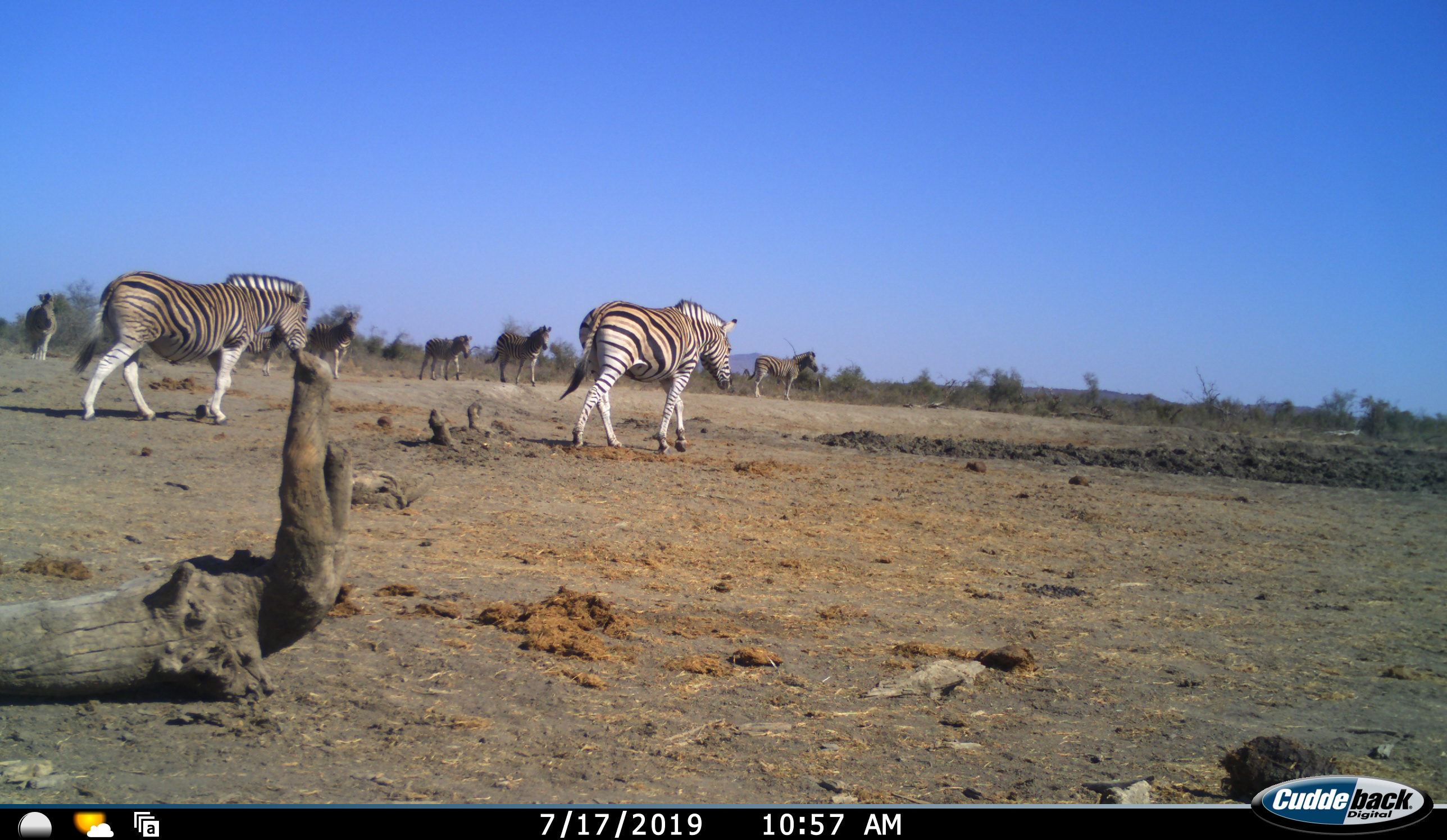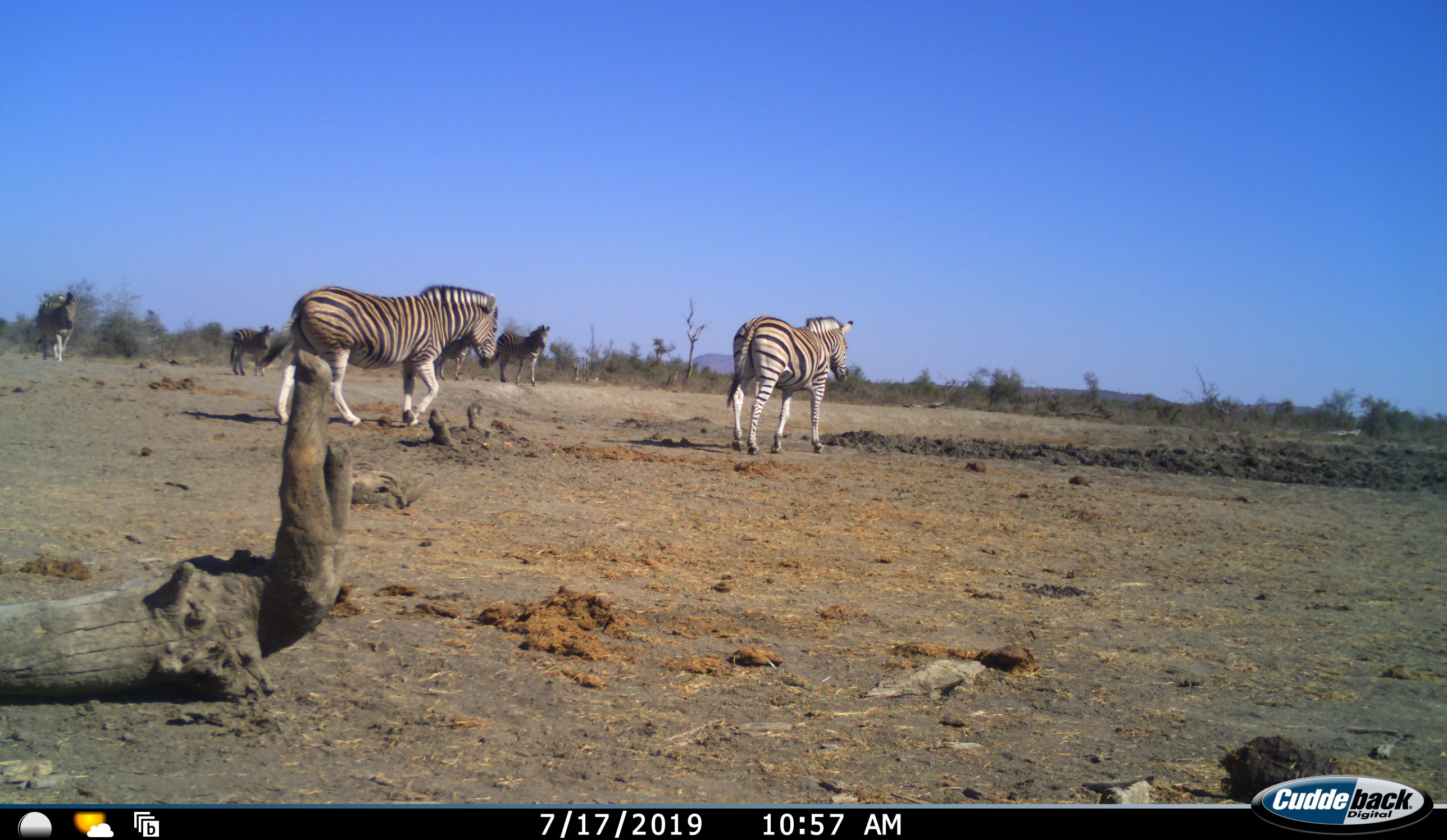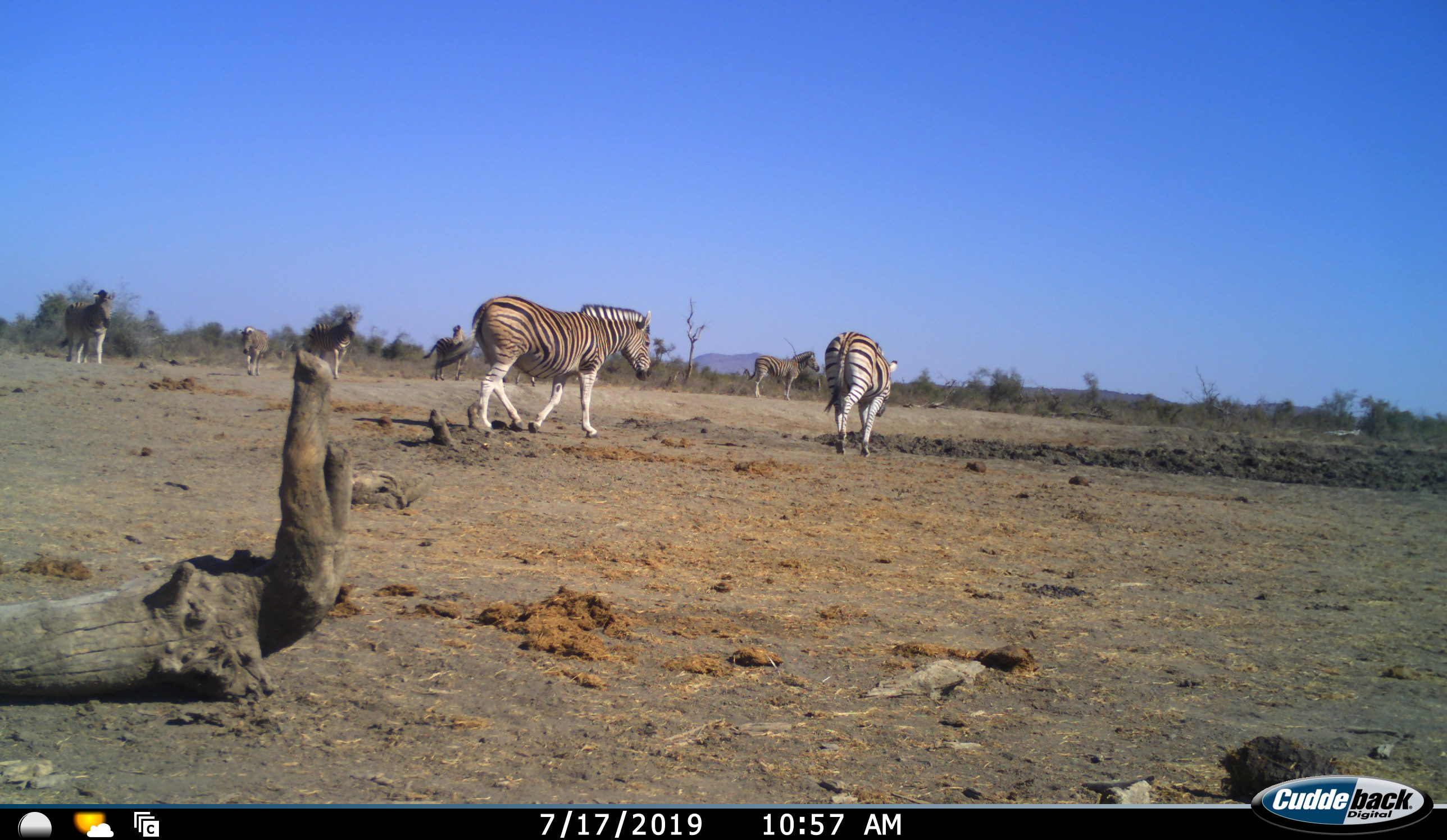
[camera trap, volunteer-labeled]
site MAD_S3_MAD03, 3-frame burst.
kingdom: Animalia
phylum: Chordata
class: Mammalia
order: Perissodactyla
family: Equidae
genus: Equus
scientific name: Equus quagga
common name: plains zebra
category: zebraplains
Zebraplains (plains zebra) (Equus quagga), count 8. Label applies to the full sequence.